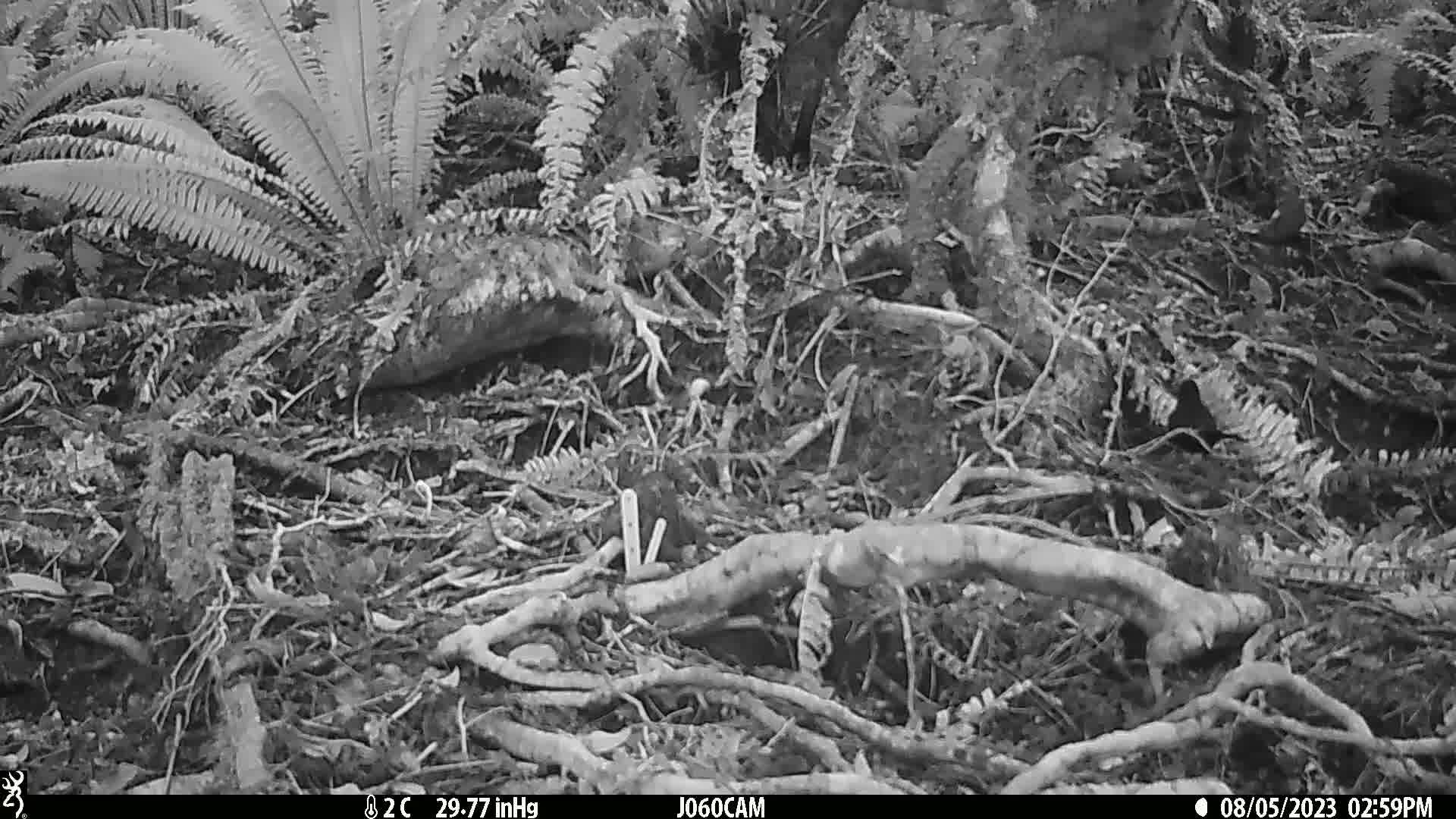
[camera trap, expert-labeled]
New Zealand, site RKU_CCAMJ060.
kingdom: Animalia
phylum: Chordata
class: Aves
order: Passeriformes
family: Turdidae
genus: Turdus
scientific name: Turdus merula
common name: eurasian blackbird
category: blackbird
Blackbird (eurasian blackbird) (Turdus merula).